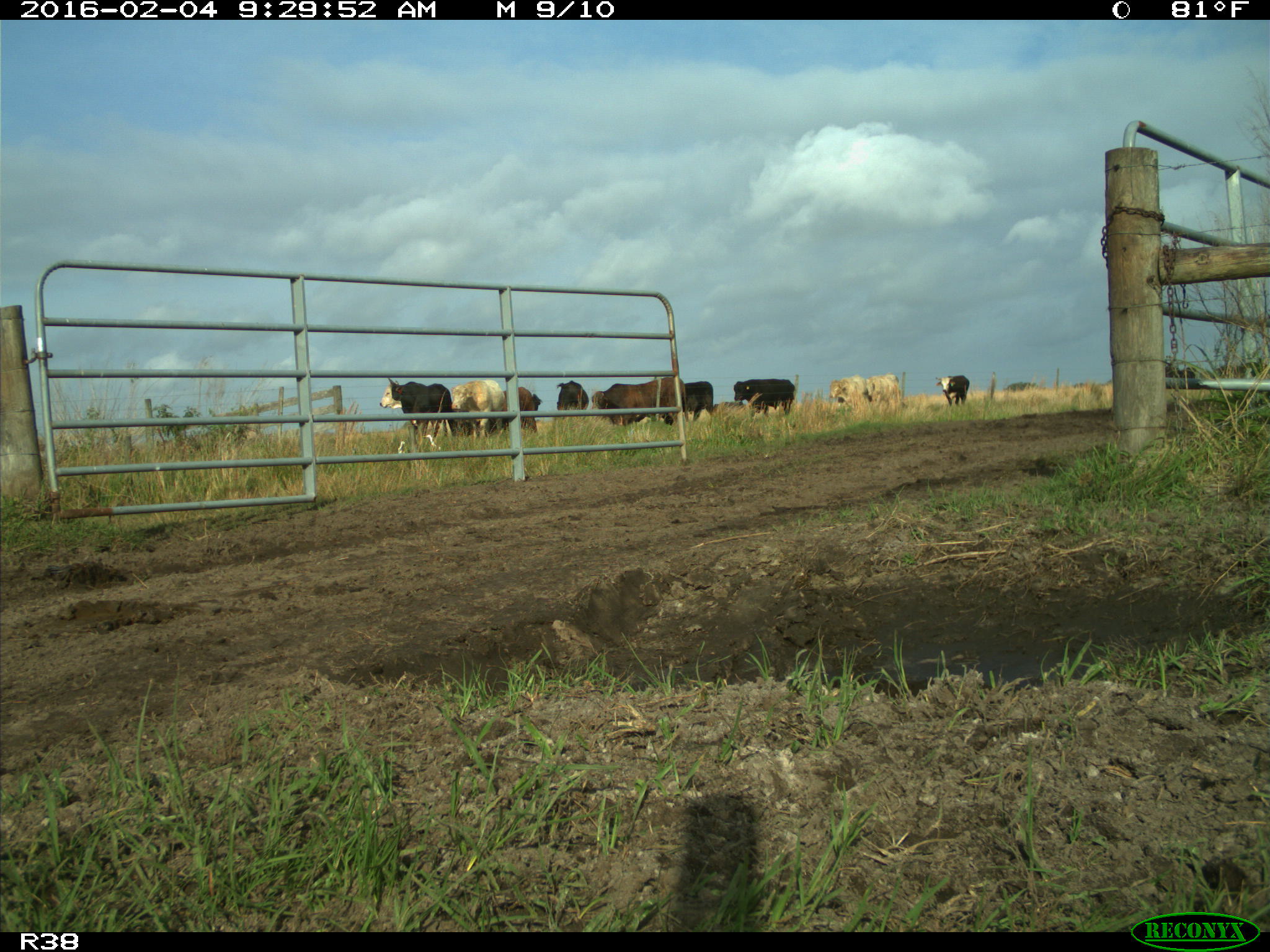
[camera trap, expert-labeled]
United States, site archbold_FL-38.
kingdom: Animalia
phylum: Chordata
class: Mammalia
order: Artiodactyla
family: Bovidae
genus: Bos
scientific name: Bos taurus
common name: domestic cow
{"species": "Bos taurus (domestic cow)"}